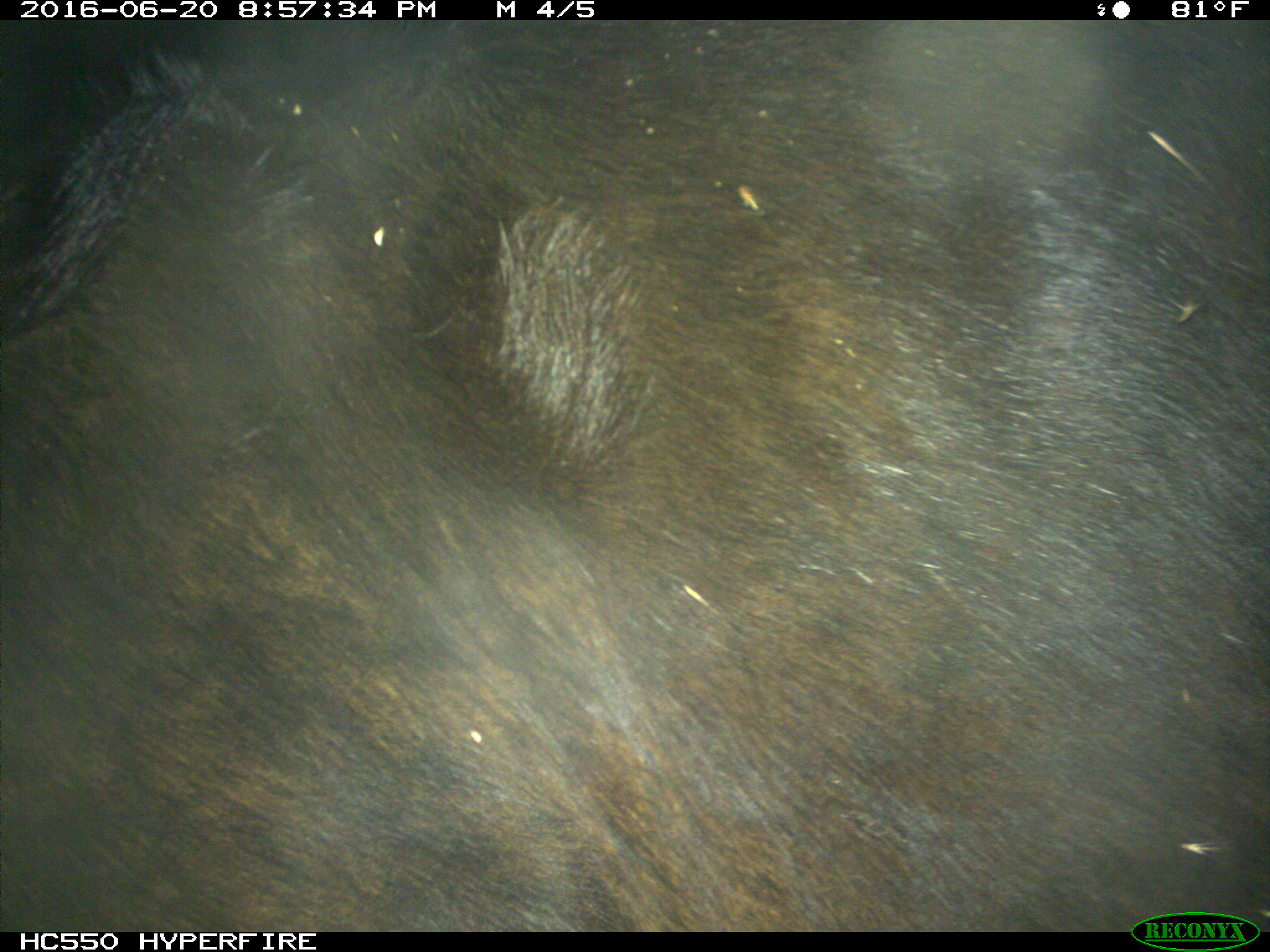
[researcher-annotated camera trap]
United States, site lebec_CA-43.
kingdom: Animalia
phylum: Chordata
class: Mammalia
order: Artiodactyla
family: Bovidae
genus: Bos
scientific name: Bos taurus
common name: domestic cow